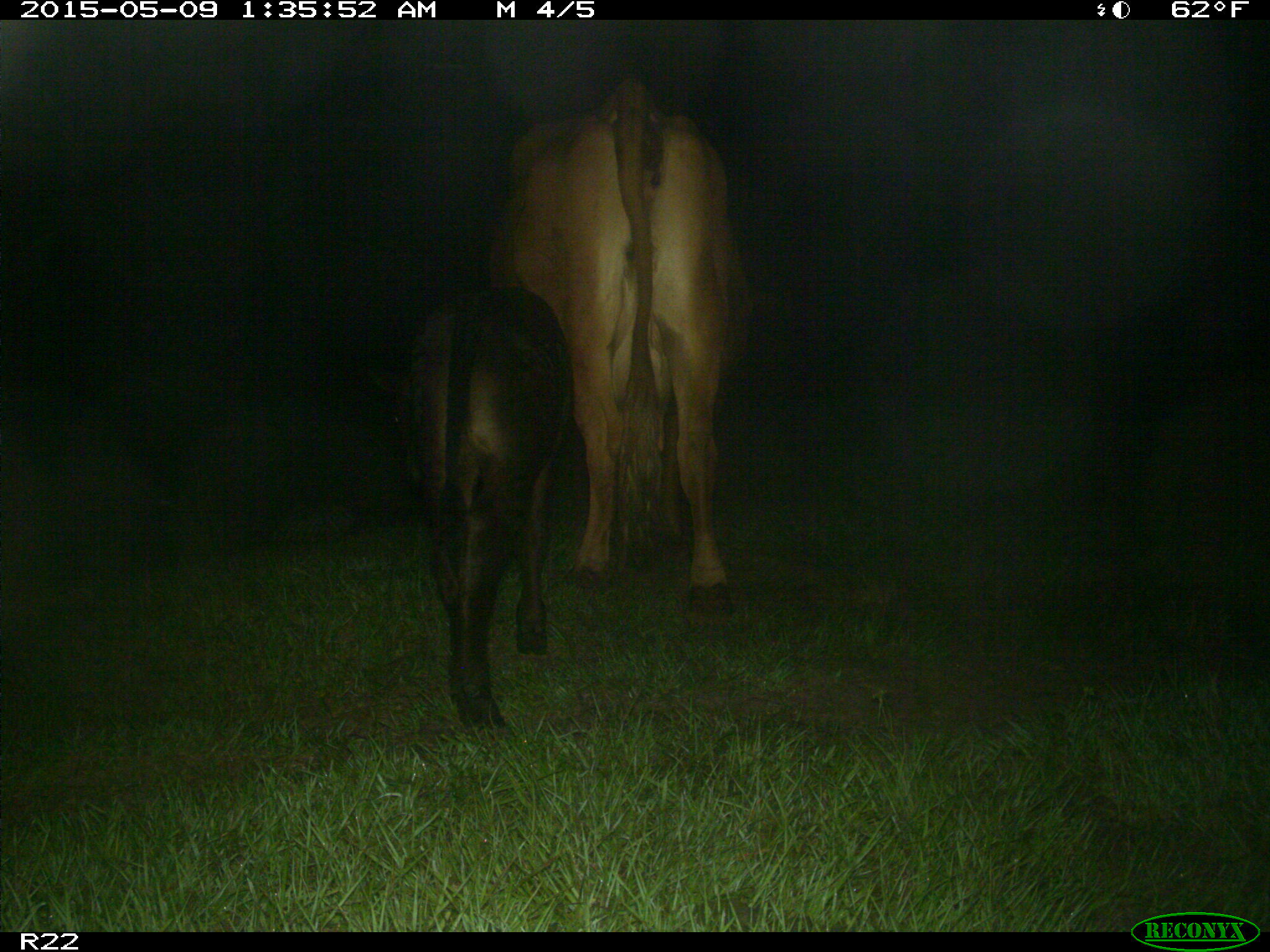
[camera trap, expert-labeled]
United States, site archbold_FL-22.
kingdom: Animalia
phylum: Chordata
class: Mammalia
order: Artiodactyla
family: Bovidae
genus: Bos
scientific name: Bos taurus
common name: domestic cow